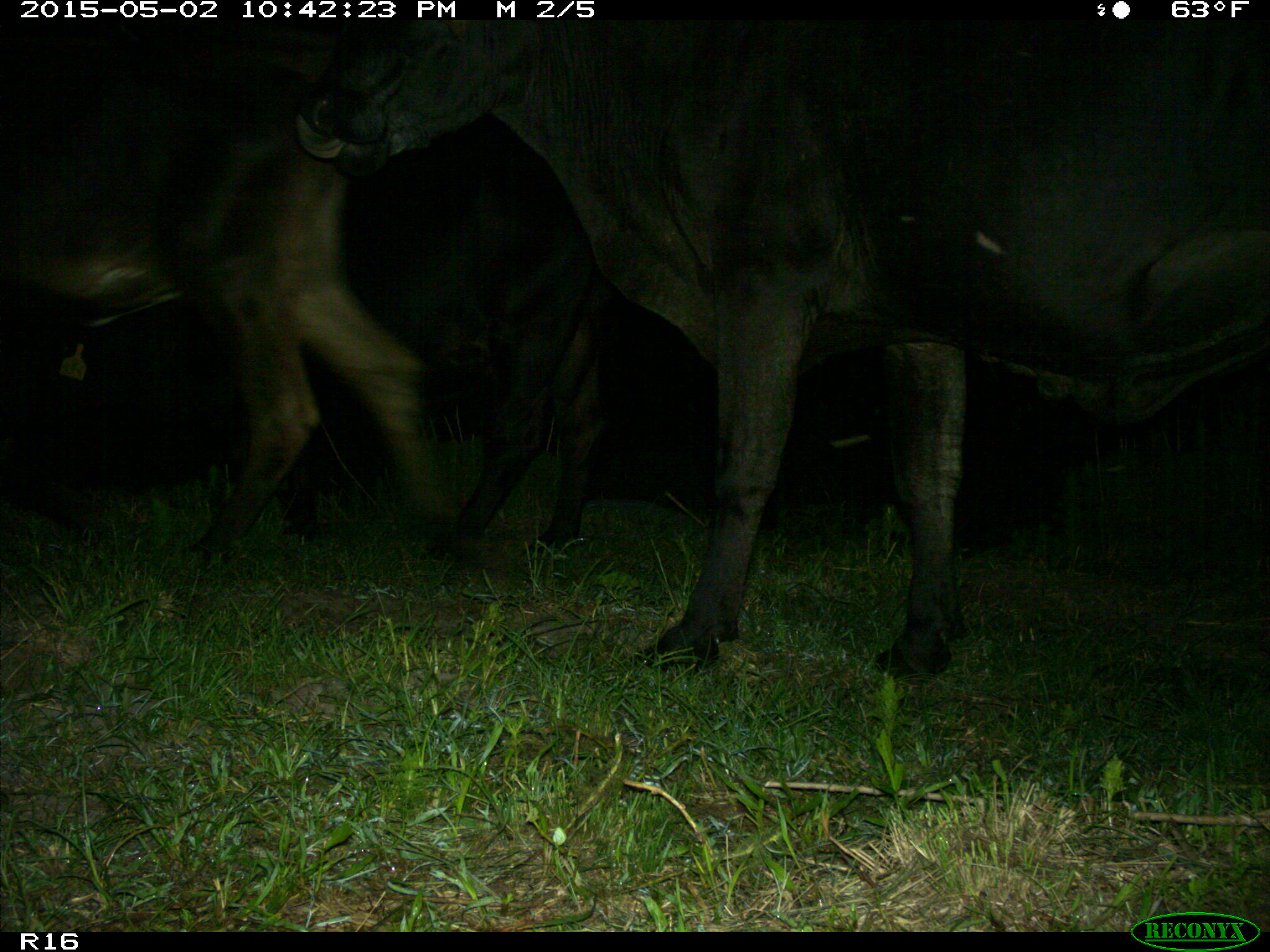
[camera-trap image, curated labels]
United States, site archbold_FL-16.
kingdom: Animalia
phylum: Chordata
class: Mammalia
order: Artiodactyla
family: Bovidae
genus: Bos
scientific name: Bos taurus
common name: domestic cow